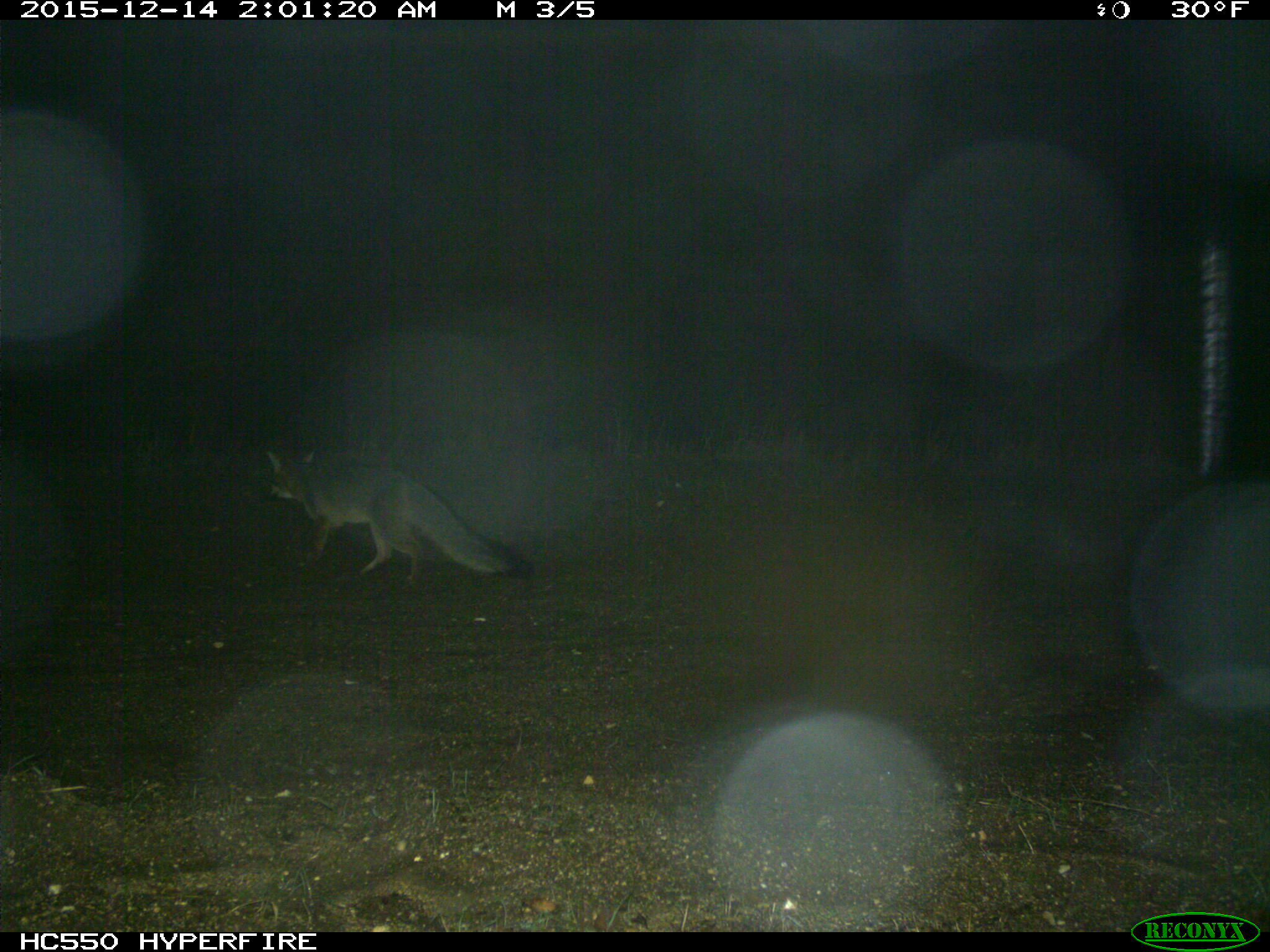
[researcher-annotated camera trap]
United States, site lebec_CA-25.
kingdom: Animalia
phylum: Chordata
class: Mammalia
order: Carnivora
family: Canidae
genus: Urocyon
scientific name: Urocyon cinereoargenteus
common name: gray fox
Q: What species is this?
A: Urocyon cinereoargenteus (gray fox).